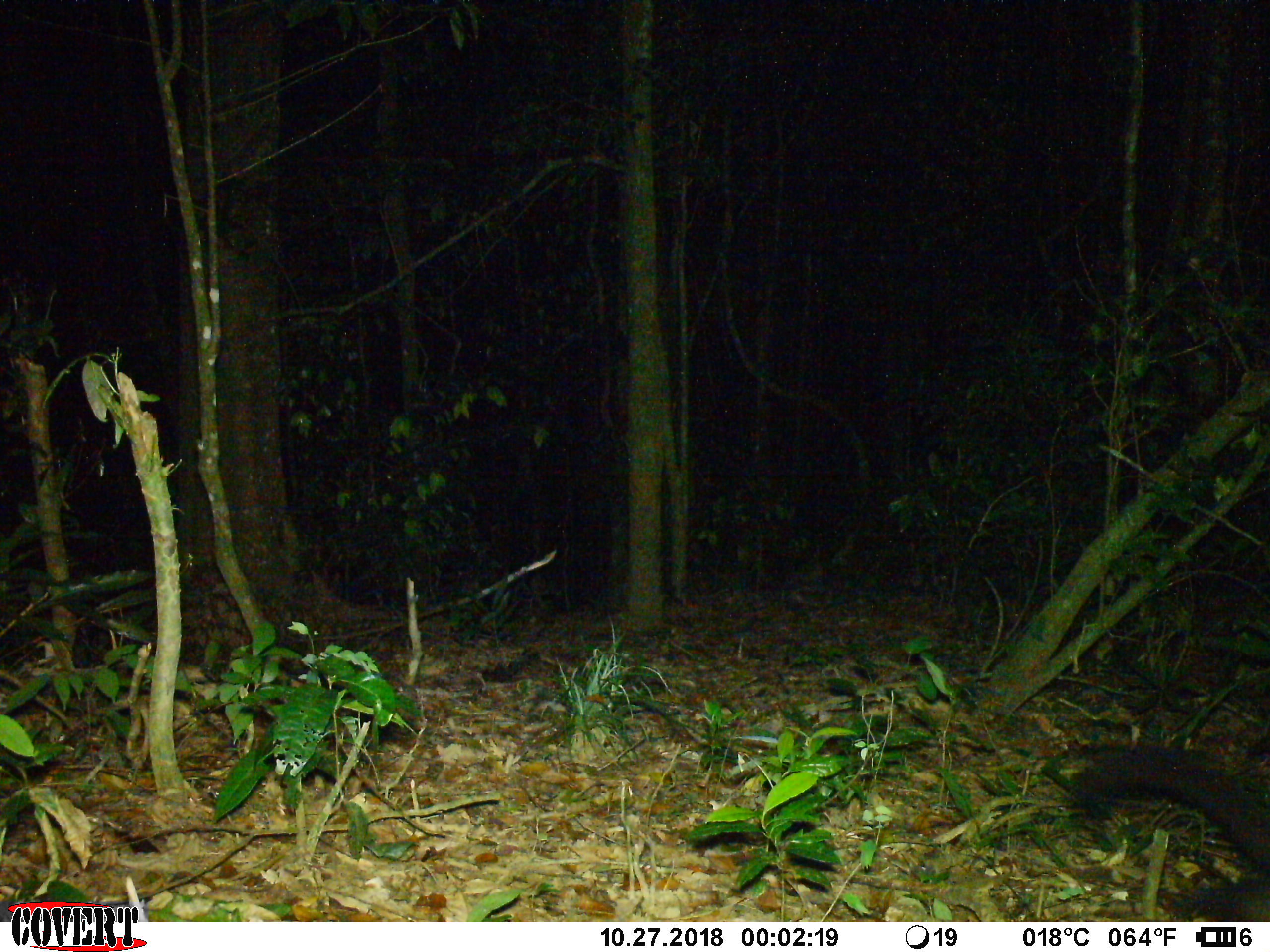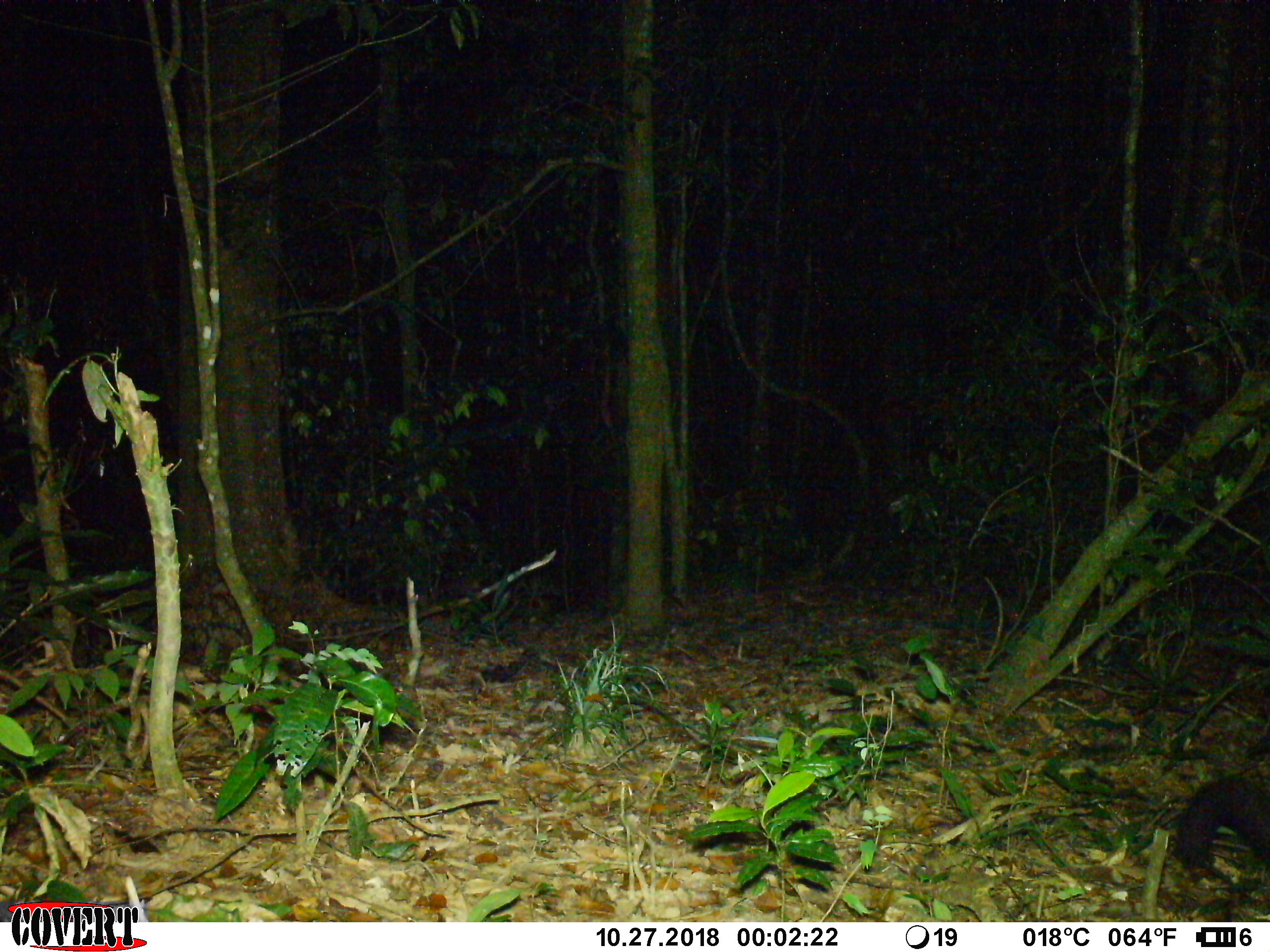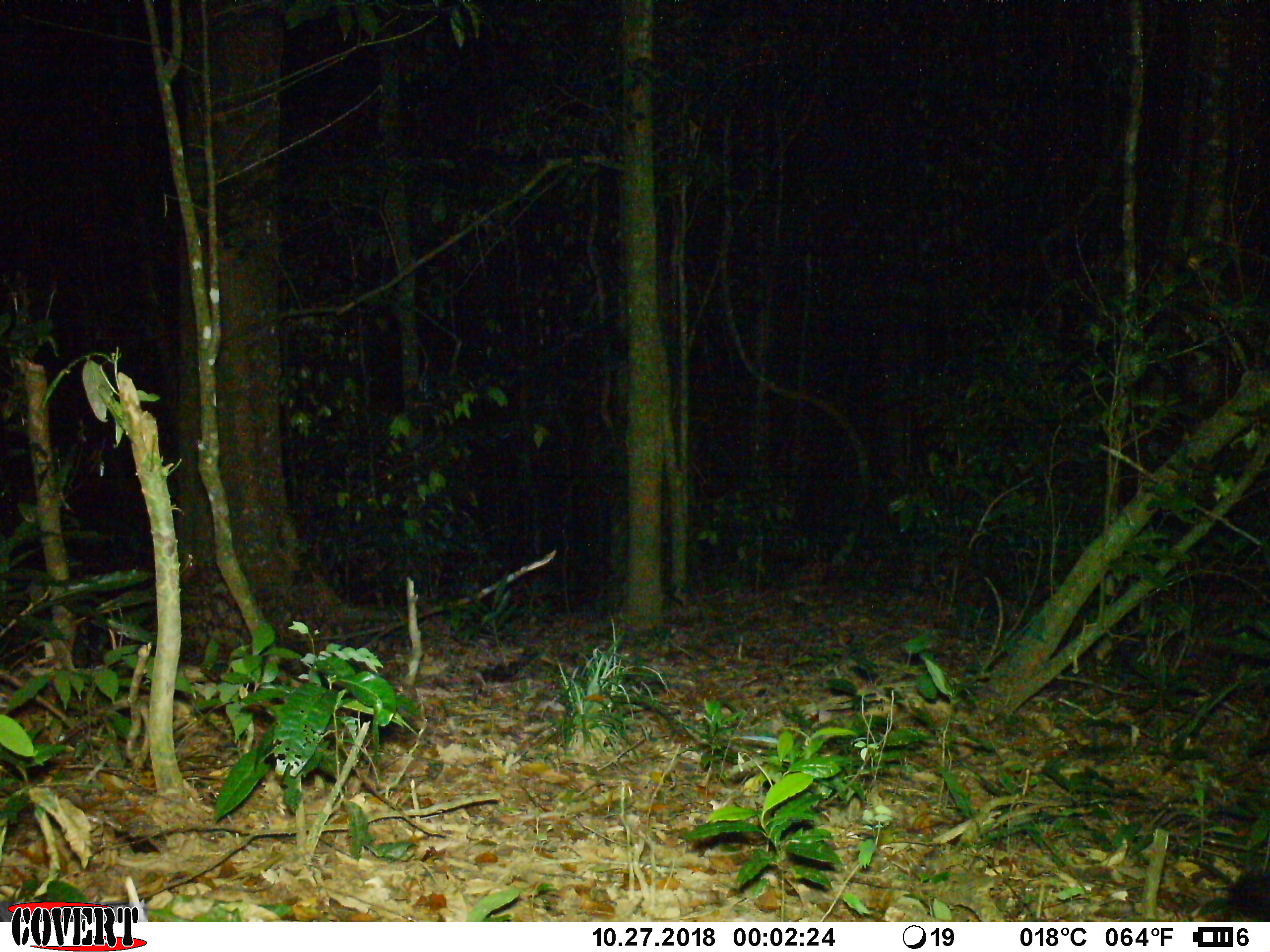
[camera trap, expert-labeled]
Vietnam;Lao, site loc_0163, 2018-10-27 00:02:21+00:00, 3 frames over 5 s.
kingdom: Animalia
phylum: Chordata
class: Mammalia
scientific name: Mammalia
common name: mammal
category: unidentified small mammal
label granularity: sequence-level